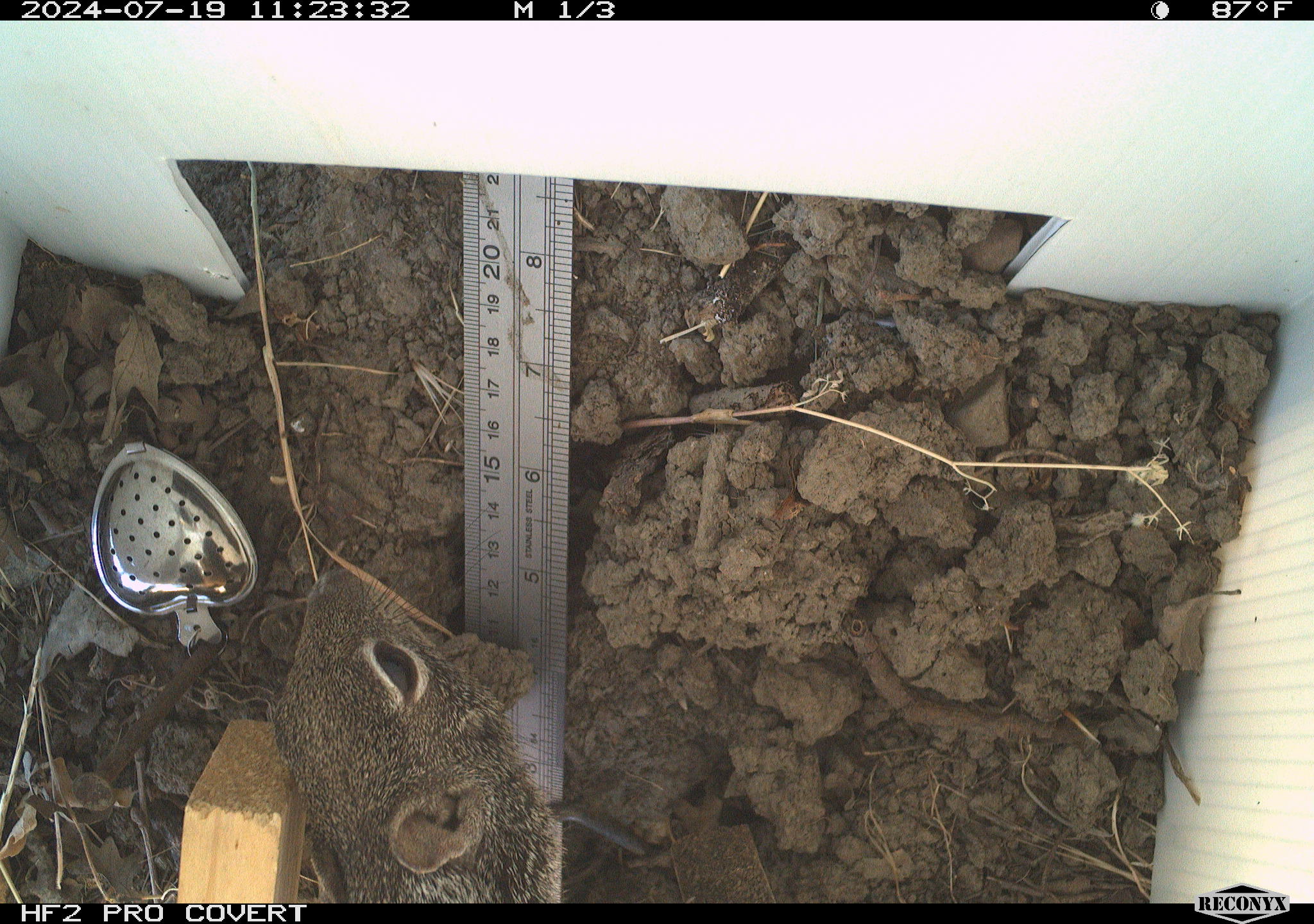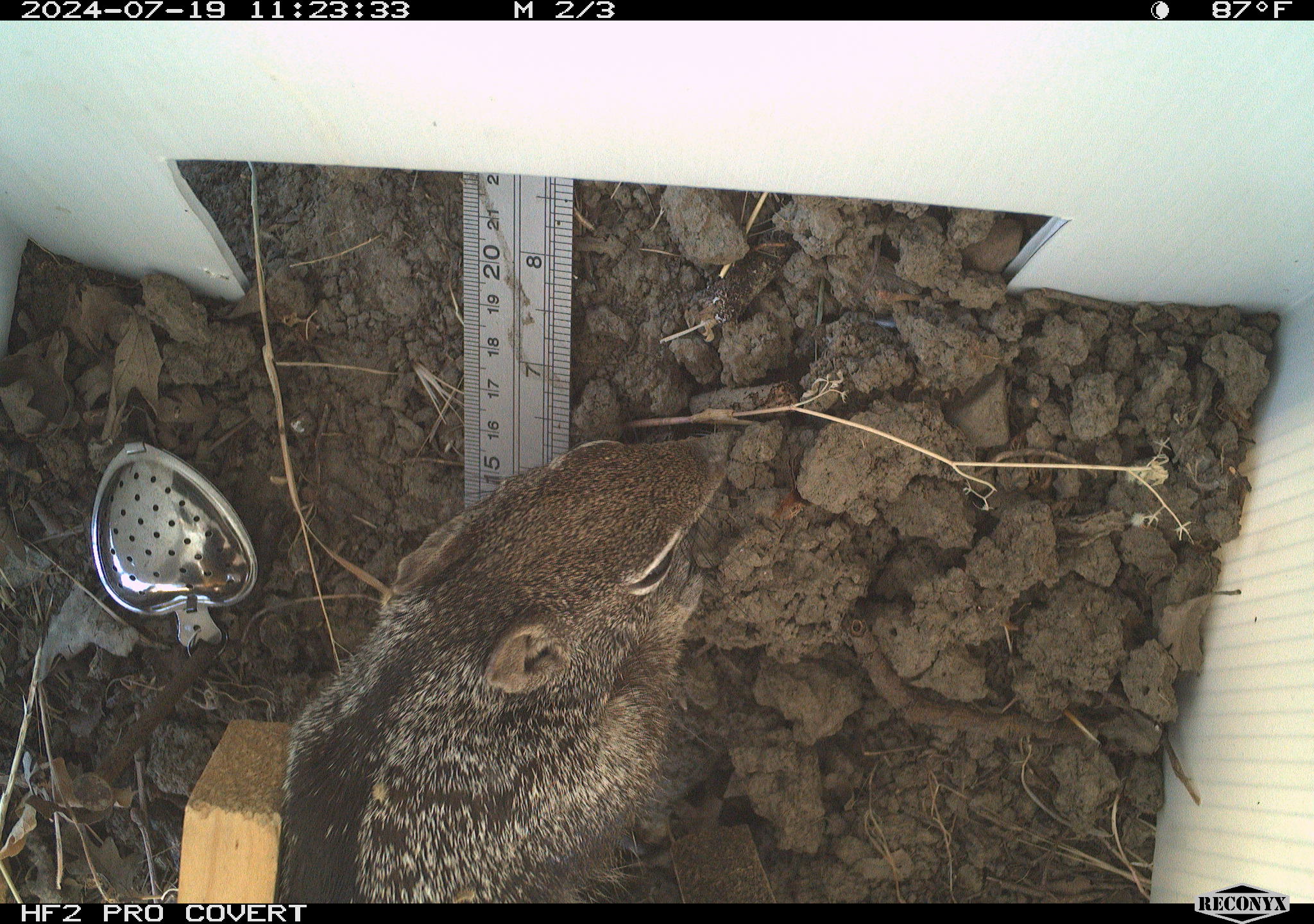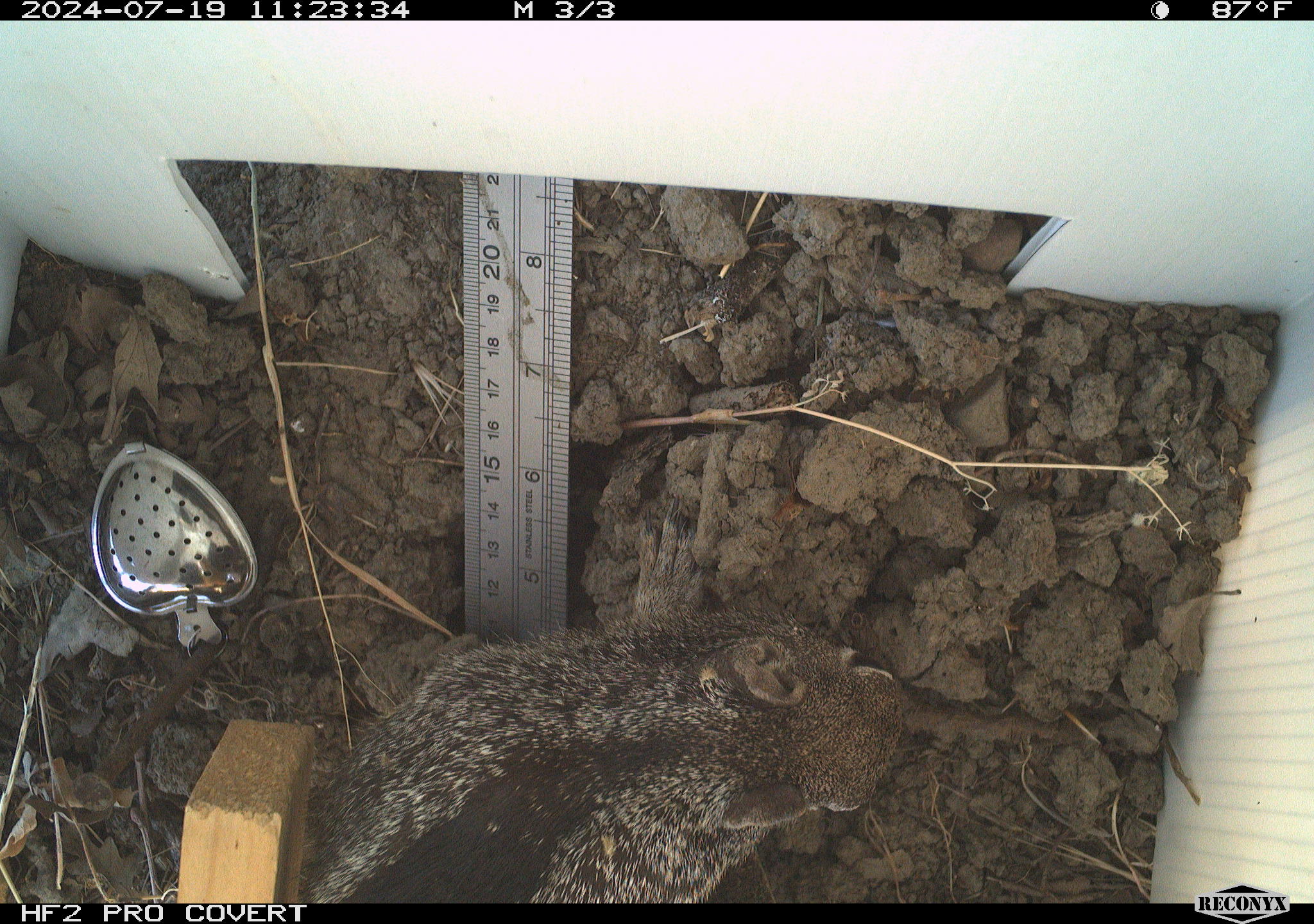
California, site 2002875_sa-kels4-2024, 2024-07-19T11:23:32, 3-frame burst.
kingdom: Animalia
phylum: Chordata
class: Mammalia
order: Rodentia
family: Sciuridae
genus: Otospermophilus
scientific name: Otospermophilus beecheyi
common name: california ground squirrel